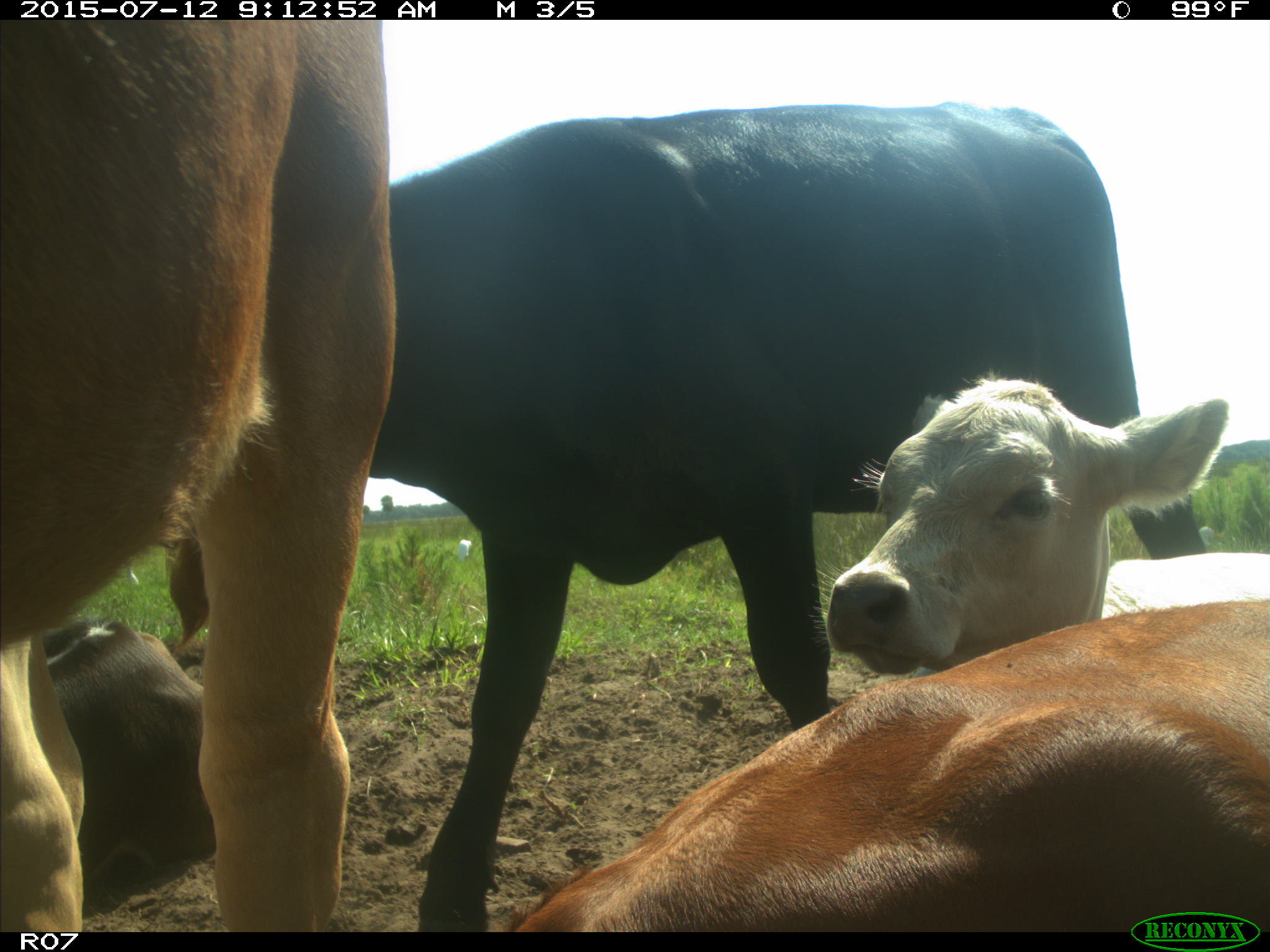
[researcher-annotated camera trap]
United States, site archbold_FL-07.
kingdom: Animalia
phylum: Chordata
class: Mammalia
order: Artiodactyla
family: Bovidae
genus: Bos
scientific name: Bos taurus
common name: domestic cow